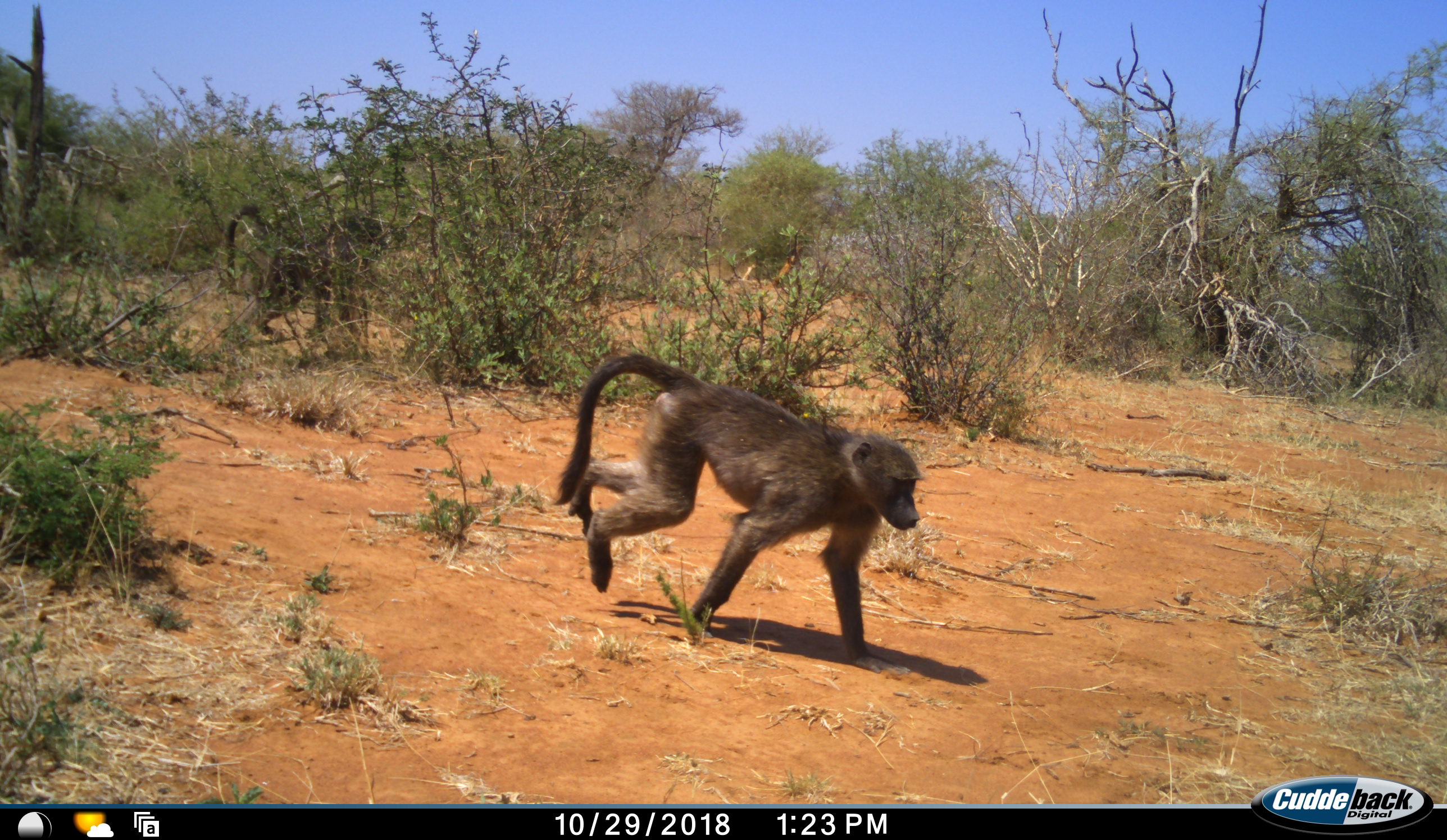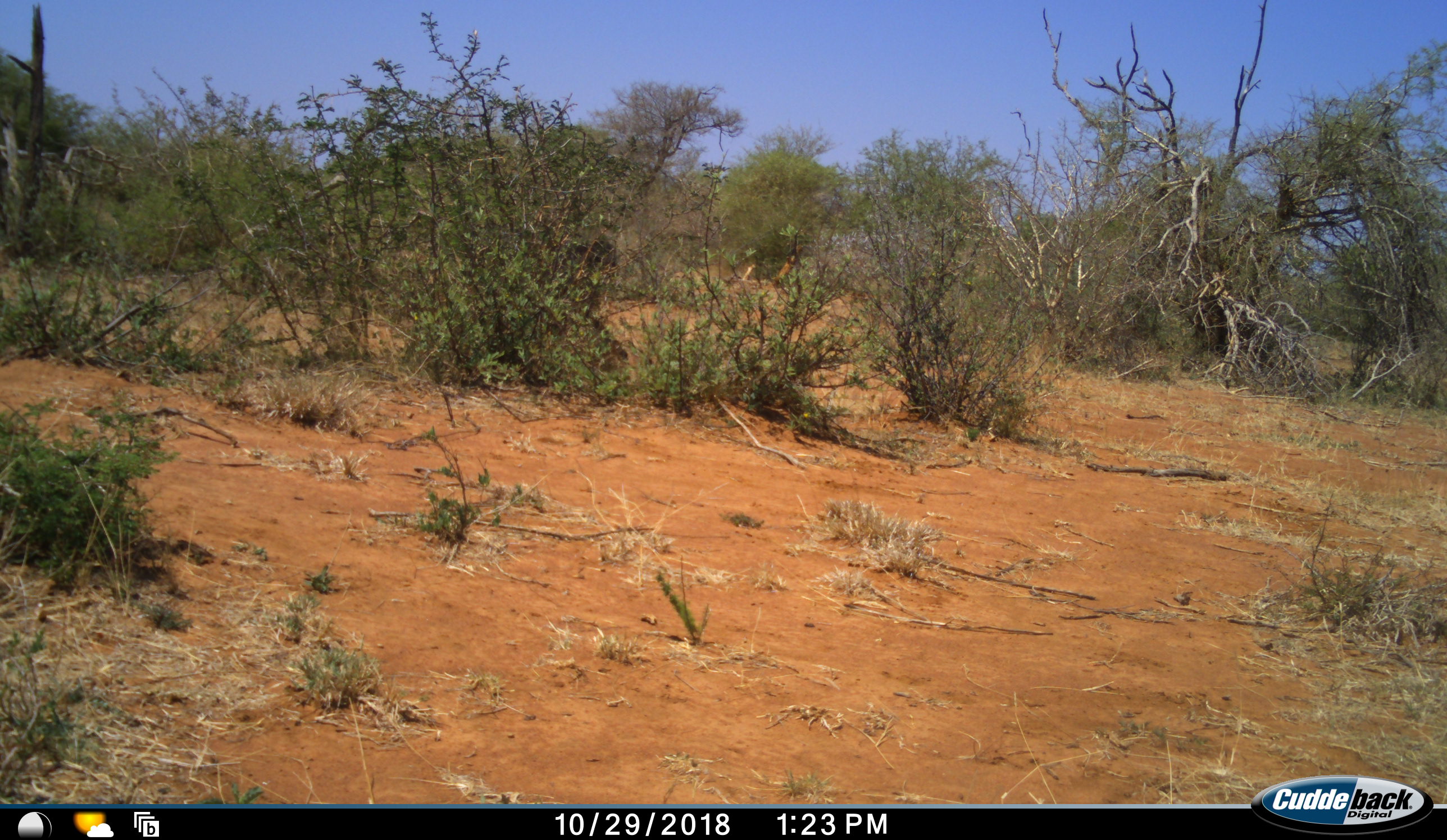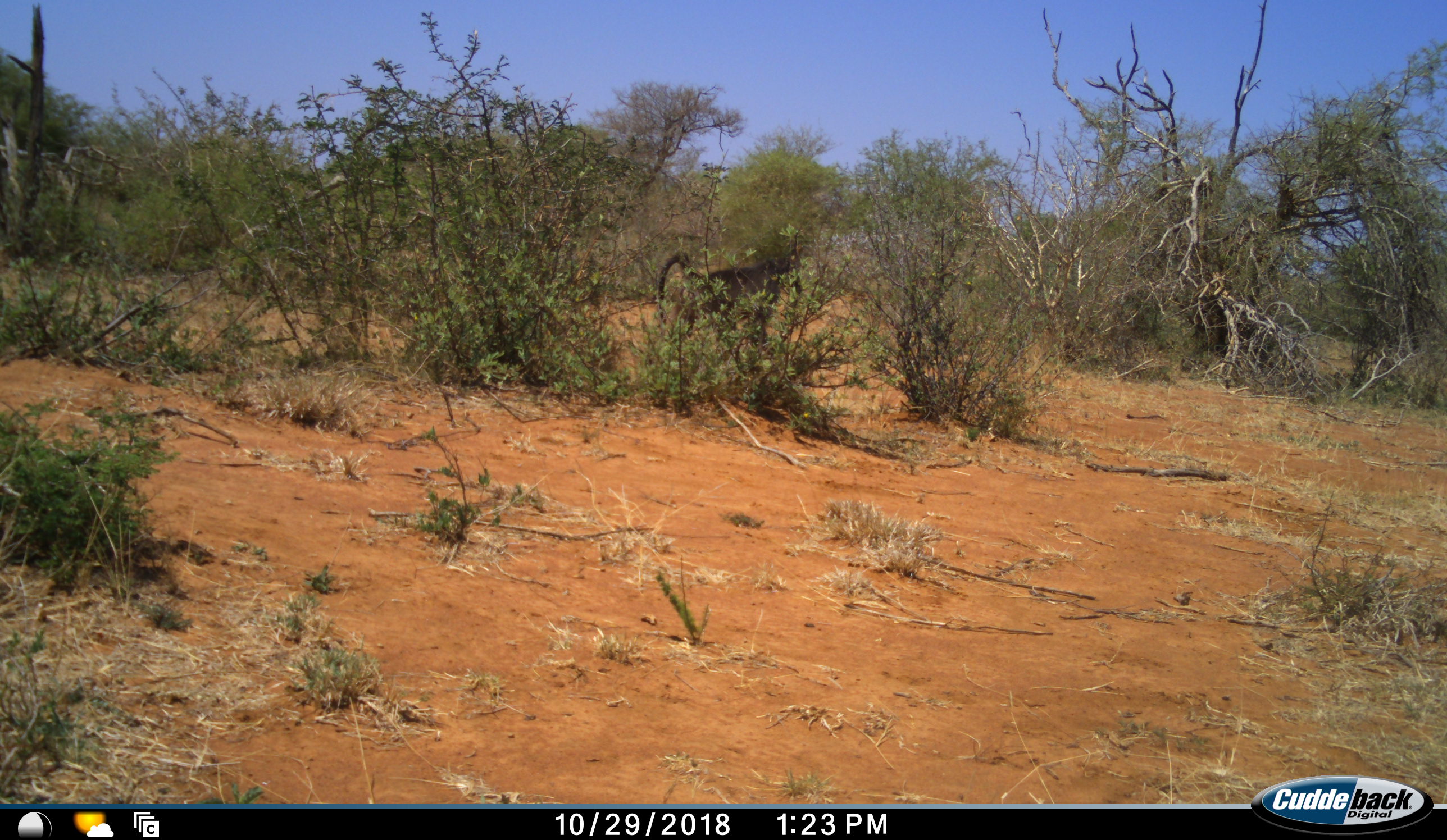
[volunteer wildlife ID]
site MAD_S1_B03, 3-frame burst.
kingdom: Animalia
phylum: Chordata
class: Mammalia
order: Primates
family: Cercopithecidae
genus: Papio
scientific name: Papio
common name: baboon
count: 2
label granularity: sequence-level